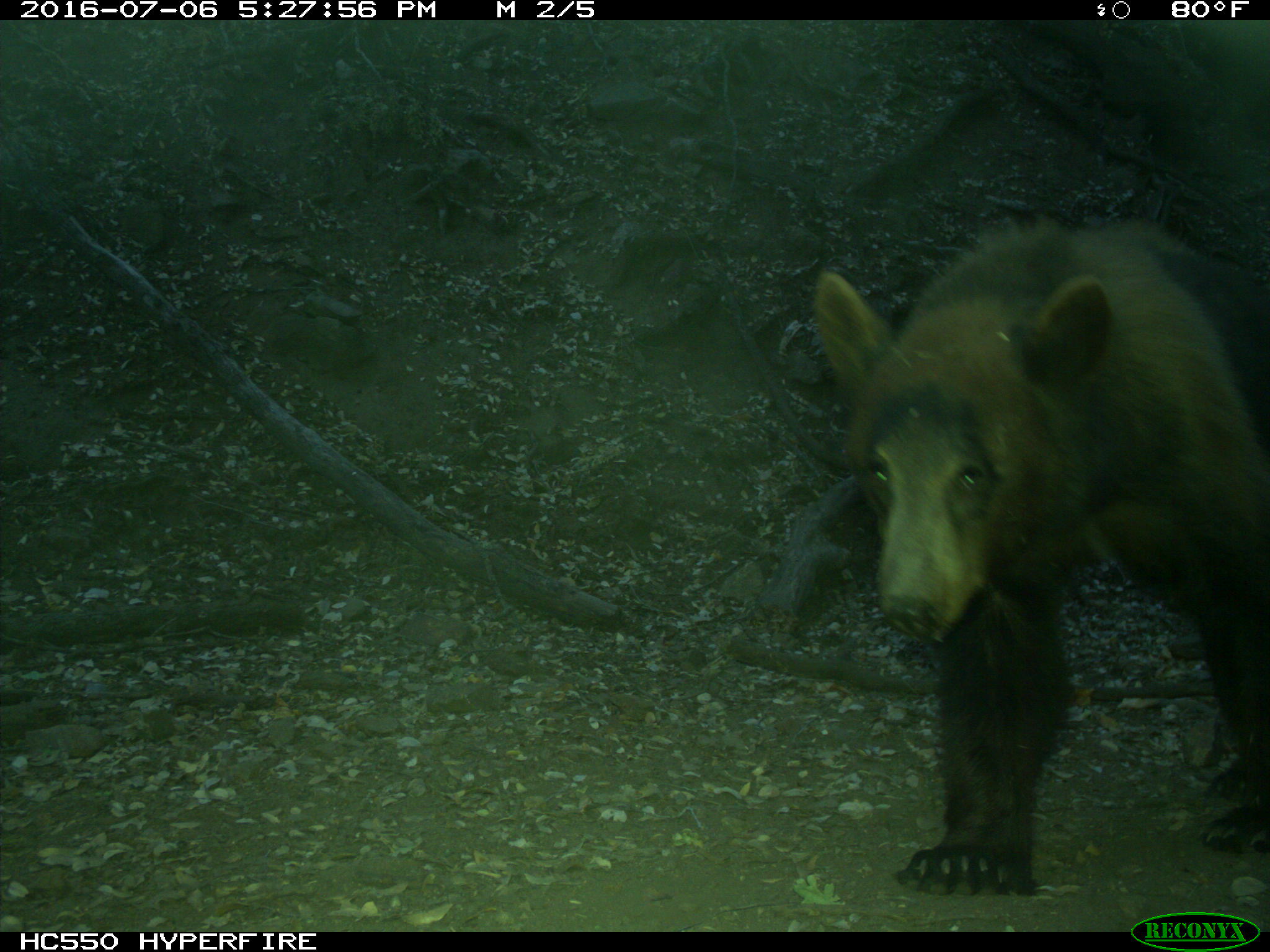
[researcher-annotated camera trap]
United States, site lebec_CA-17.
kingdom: Animalia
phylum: Chordata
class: Mammalia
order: Carnivora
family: Ursidae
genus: Ursus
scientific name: Ursus americanus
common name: american black bear